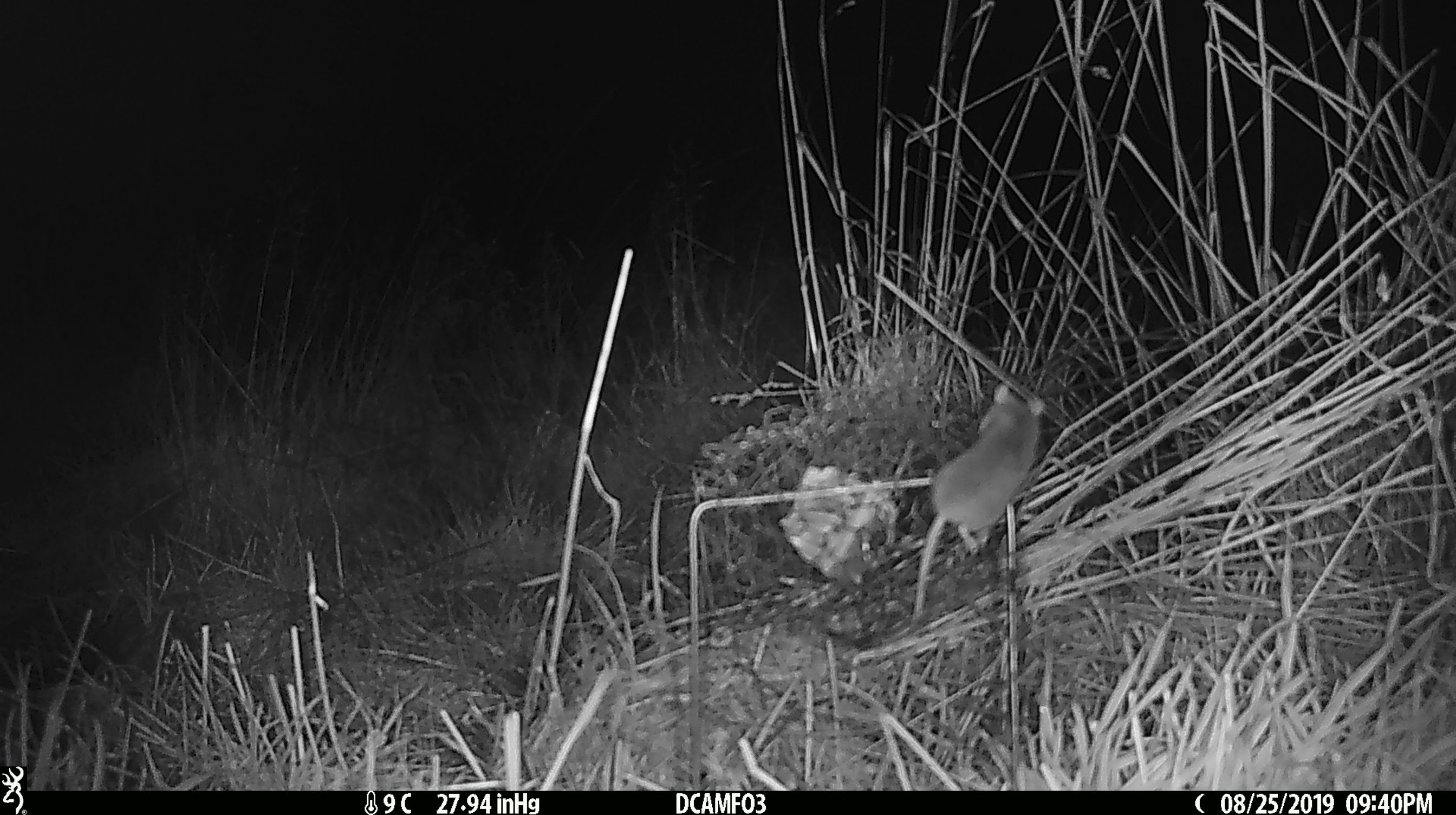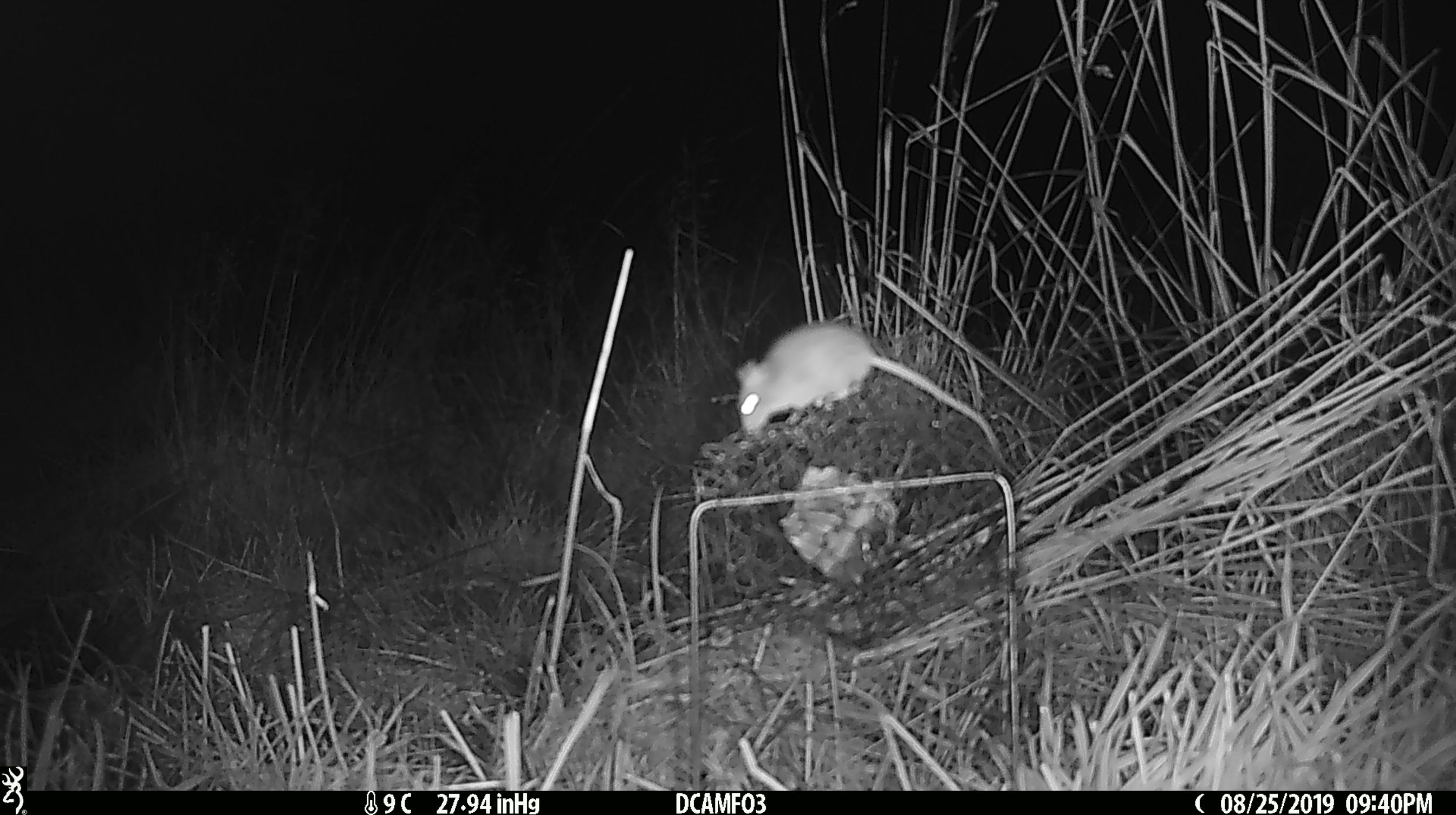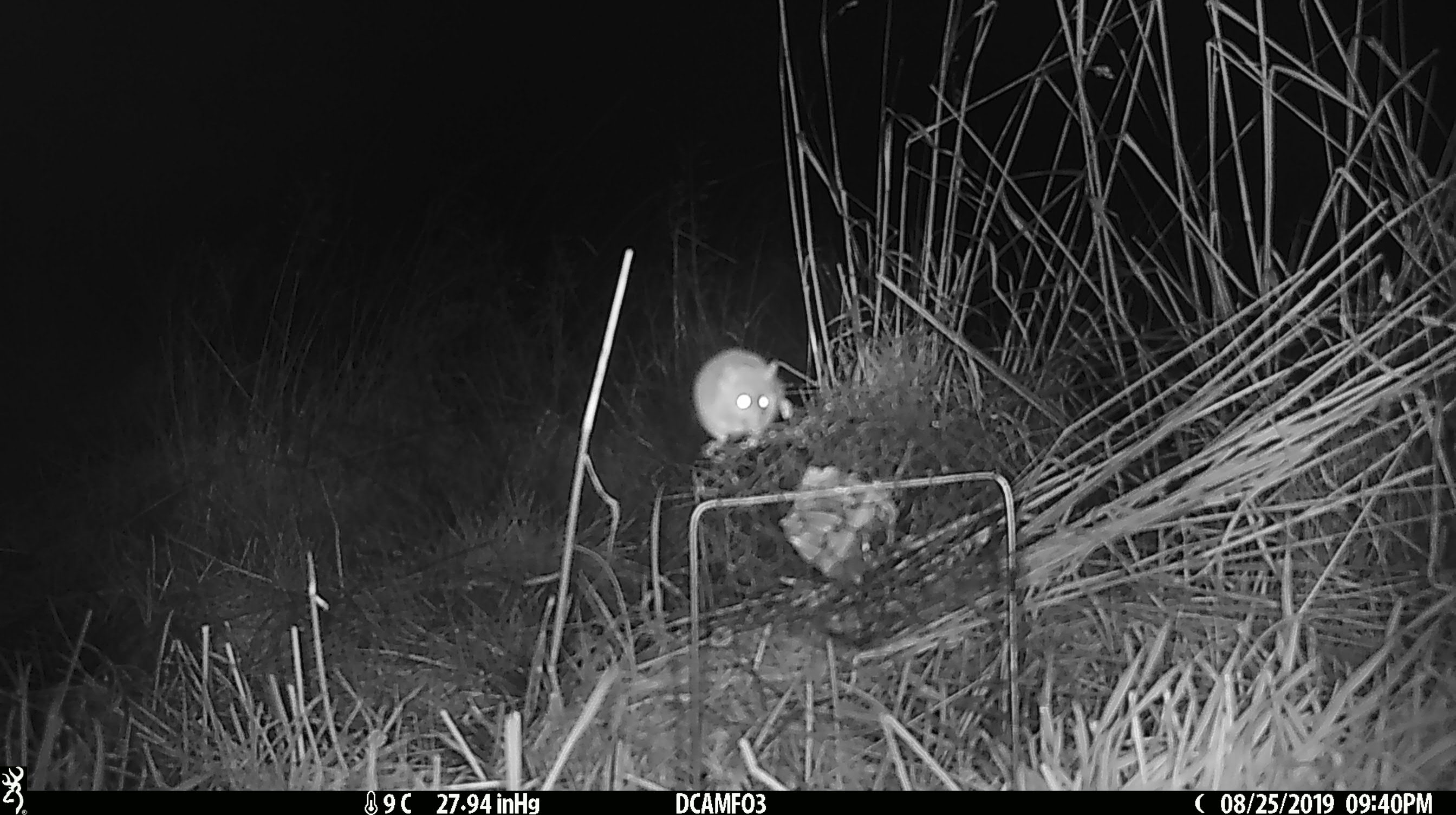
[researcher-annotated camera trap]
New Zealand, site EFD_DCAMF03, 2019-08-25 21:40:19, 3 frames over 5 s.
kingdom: Animalia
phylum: Chordata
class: Mammalia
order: Rodentia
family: Muridae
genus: Mus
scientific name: Mus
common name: mouse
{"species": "mouse (Mus)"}